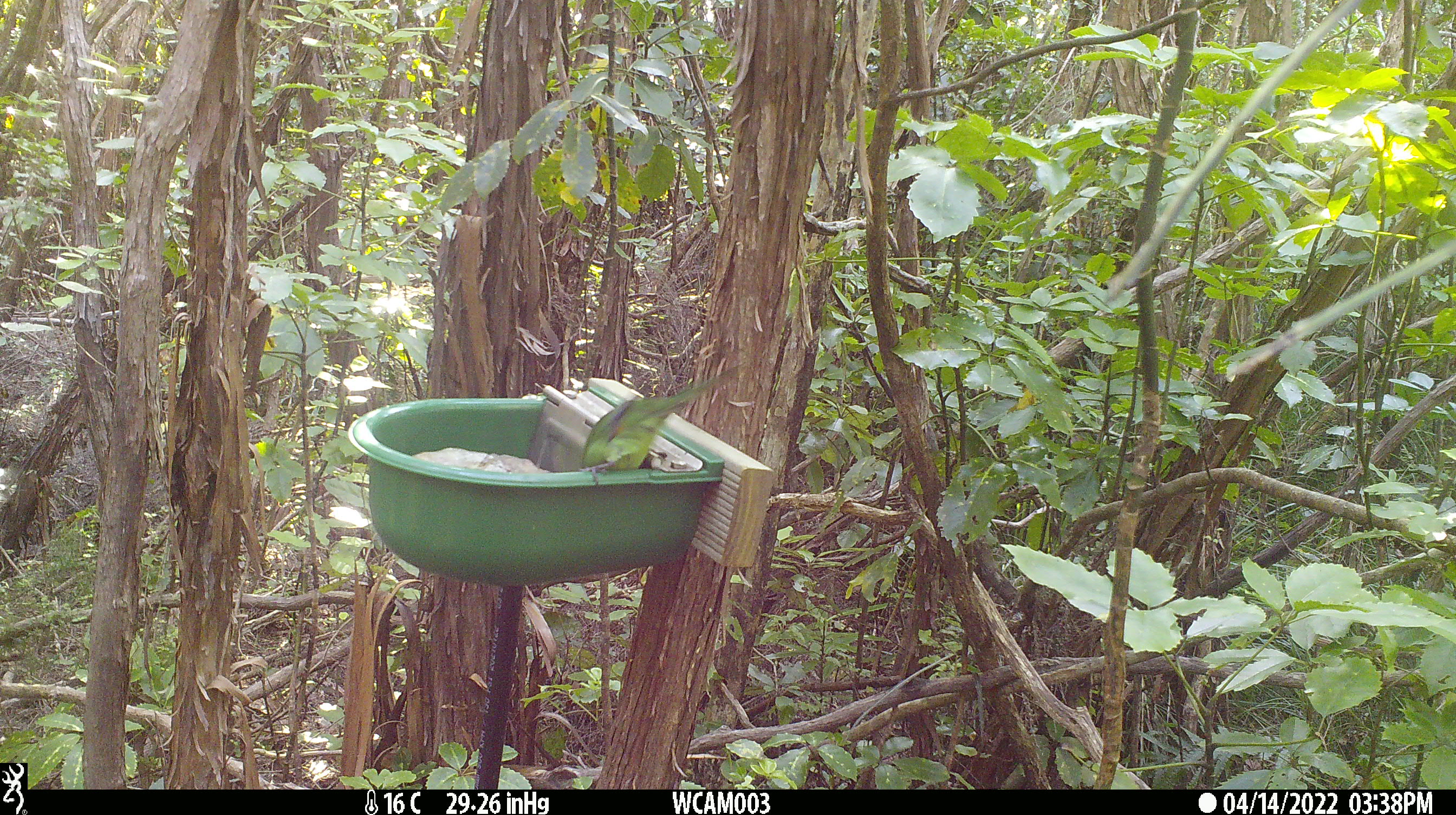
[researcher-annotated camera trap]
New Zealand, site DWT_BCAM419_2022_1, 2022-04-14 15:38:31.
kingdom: Animalia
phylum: Chordata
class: Aves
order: Psittaciformes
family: Psittaculidae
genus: Cyanoramphus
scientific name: Cyanoramphus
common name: parakeet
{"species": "parakeet (Cyanoramphus)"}